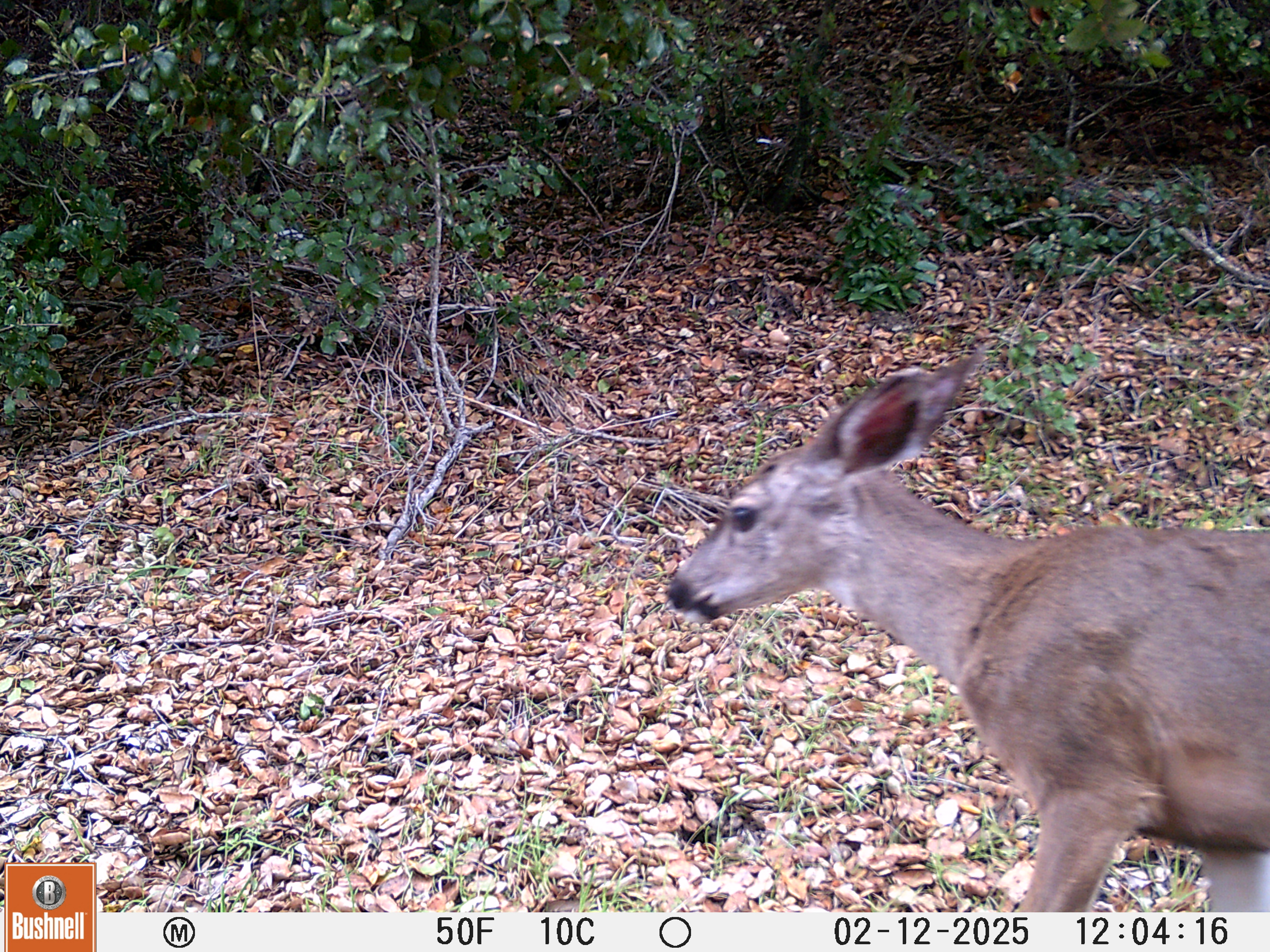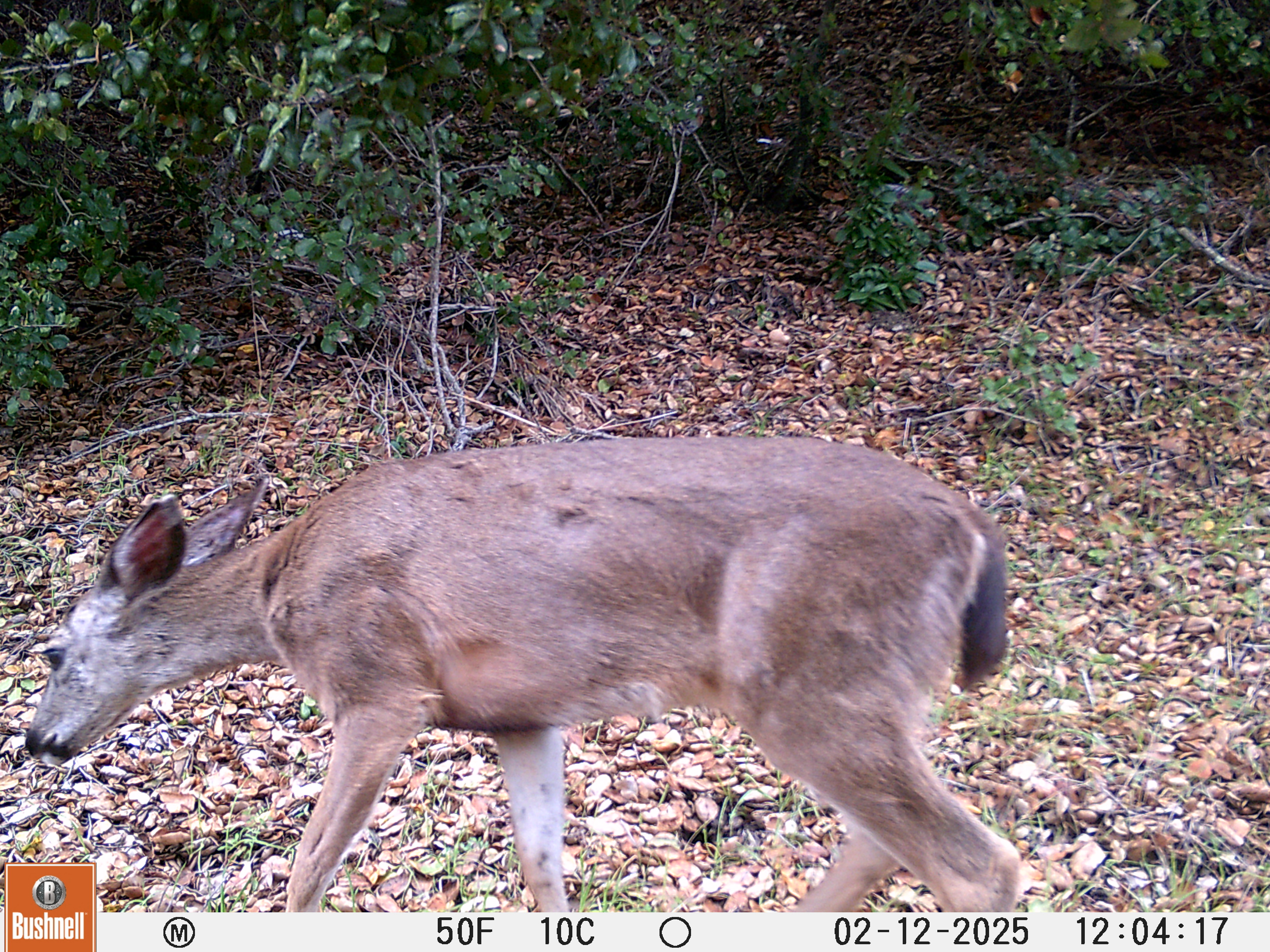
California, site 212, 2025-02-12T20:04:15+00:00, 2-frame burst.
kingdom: Animalia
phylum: Chordata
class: Mammalia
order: Artiodactyla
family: Cervidae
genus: Odocoileus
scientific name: Odocoileus hemionus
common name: mule deer